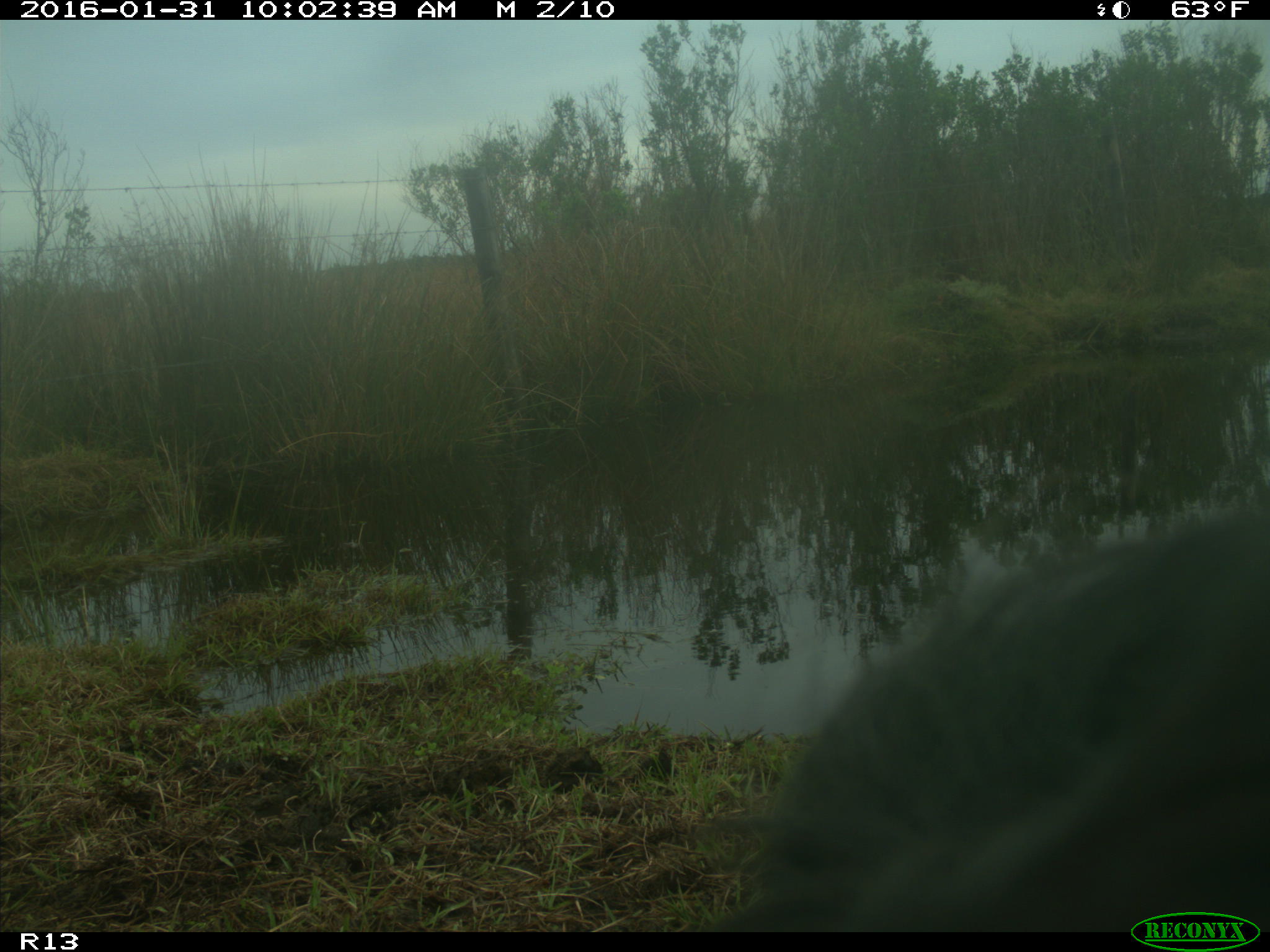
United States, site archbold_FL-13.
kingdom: Animalia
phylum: Chordata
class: Mammalia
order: Artiodactyla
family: Bovidae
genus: Bos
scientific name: Bos taurus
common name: domestic cow